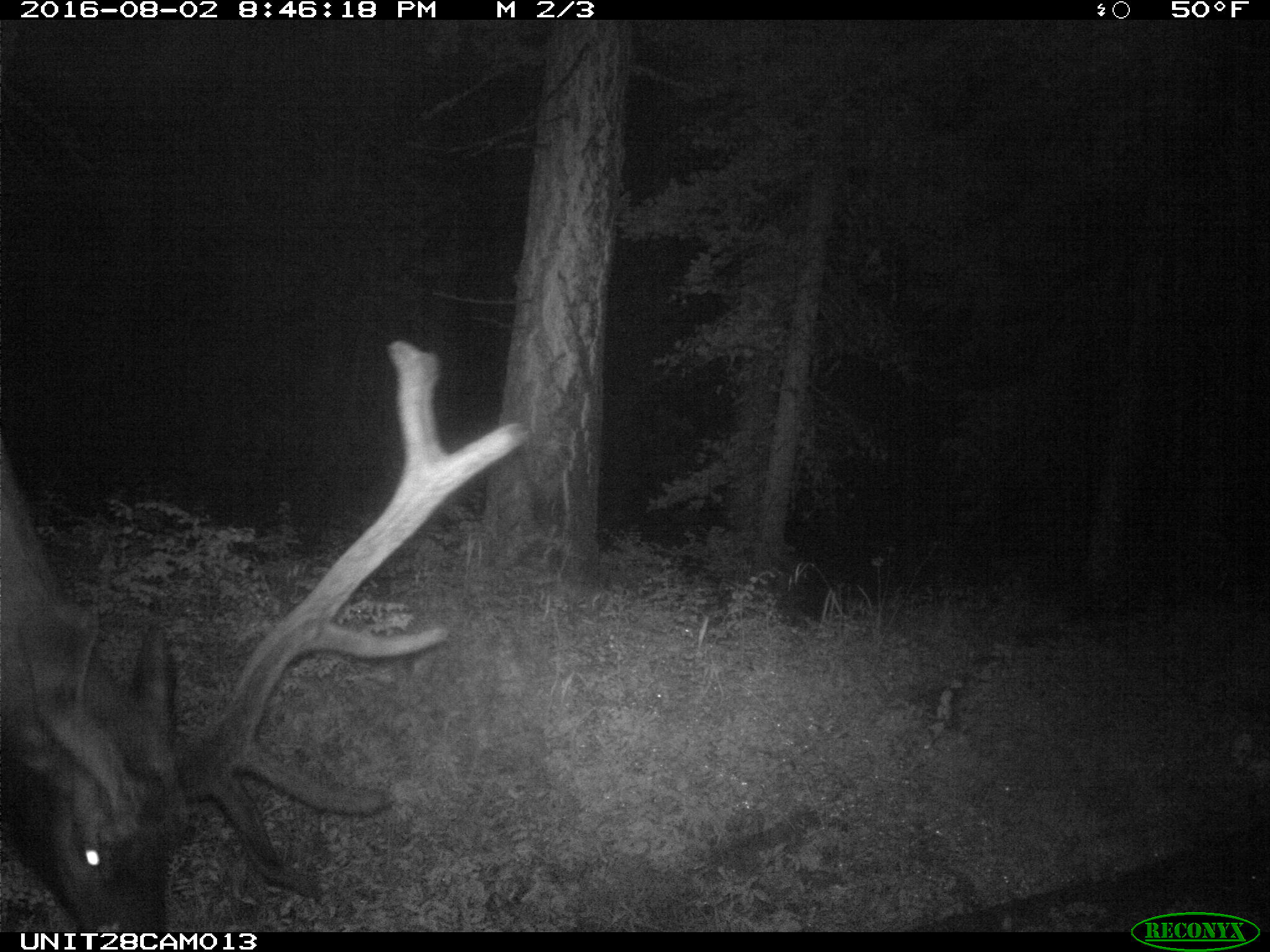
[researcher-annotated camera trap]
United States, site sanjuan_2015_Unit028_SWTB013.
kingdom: Animalia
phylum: Chordata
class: Mammalia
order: Artiodactyla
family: Cervidae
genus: Cervus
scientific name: Cervus elaphus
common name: red deer